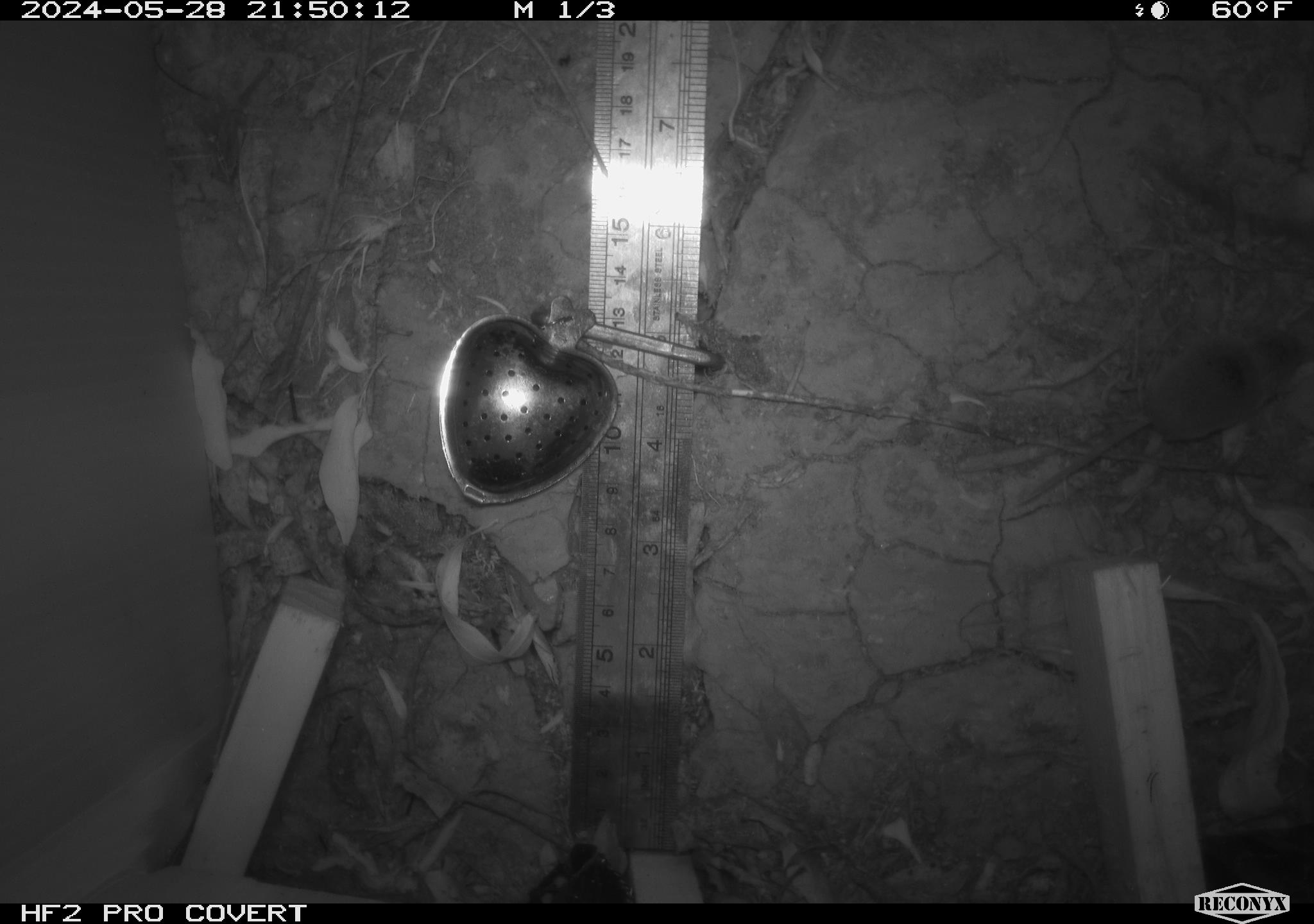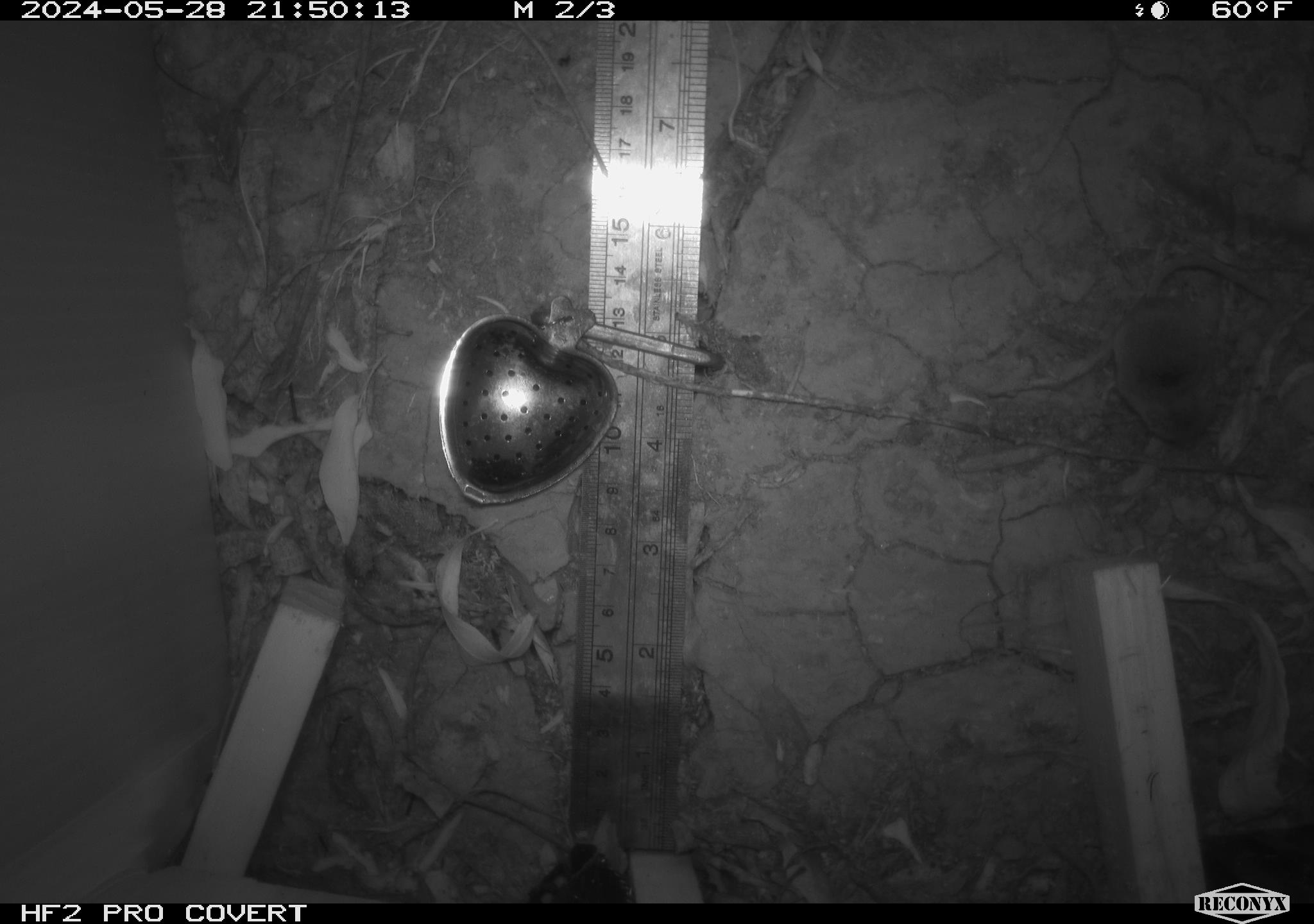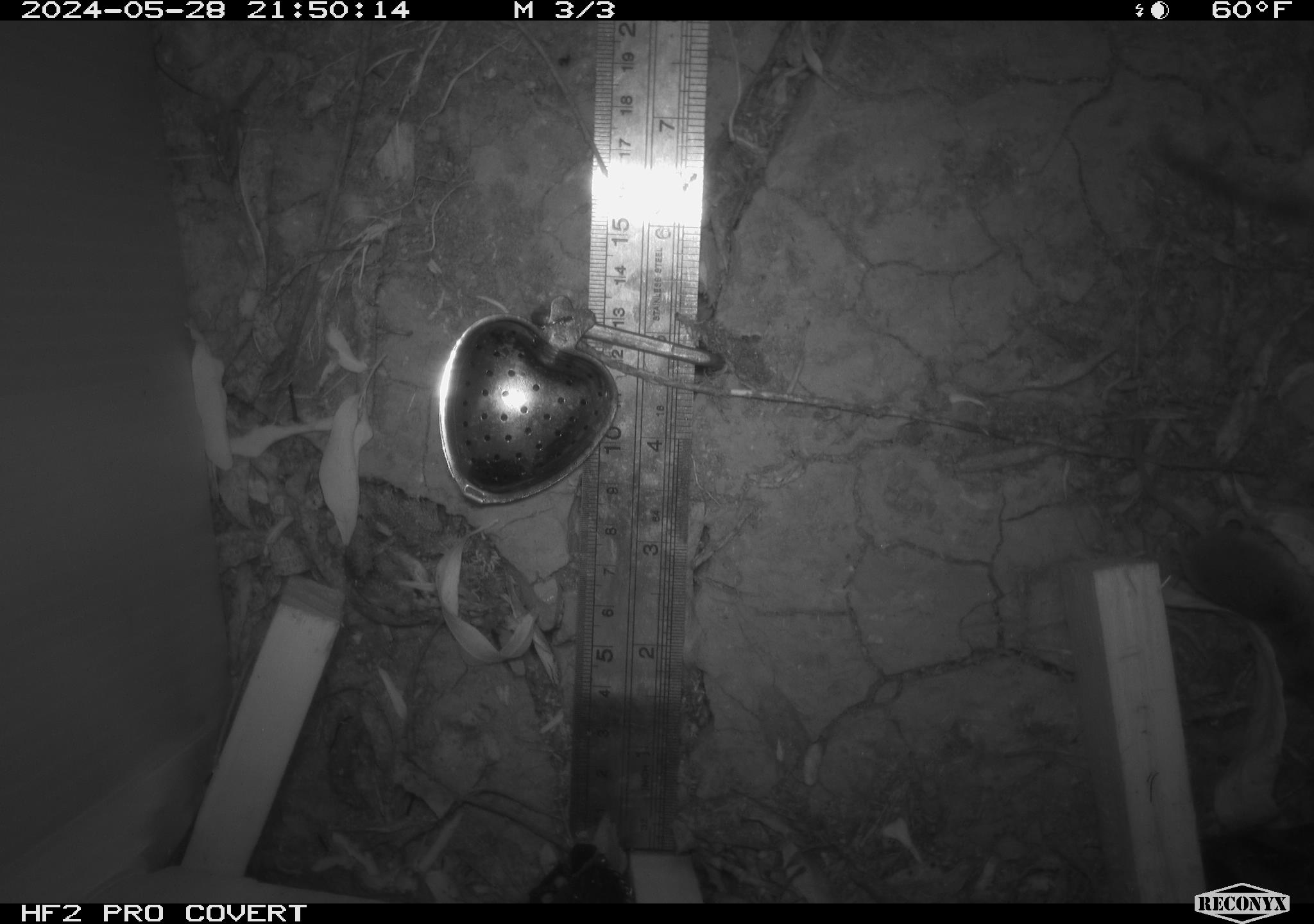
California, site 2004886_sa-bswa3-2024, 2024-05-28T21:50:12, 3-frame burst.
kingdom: Animalia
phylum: Chordata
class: Mammalia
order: Eulipotyphla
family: Soricidae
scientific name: Soricidae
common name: shrews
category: soricidae family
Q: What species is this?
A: Soricidae family (shrews) (Soricidae).